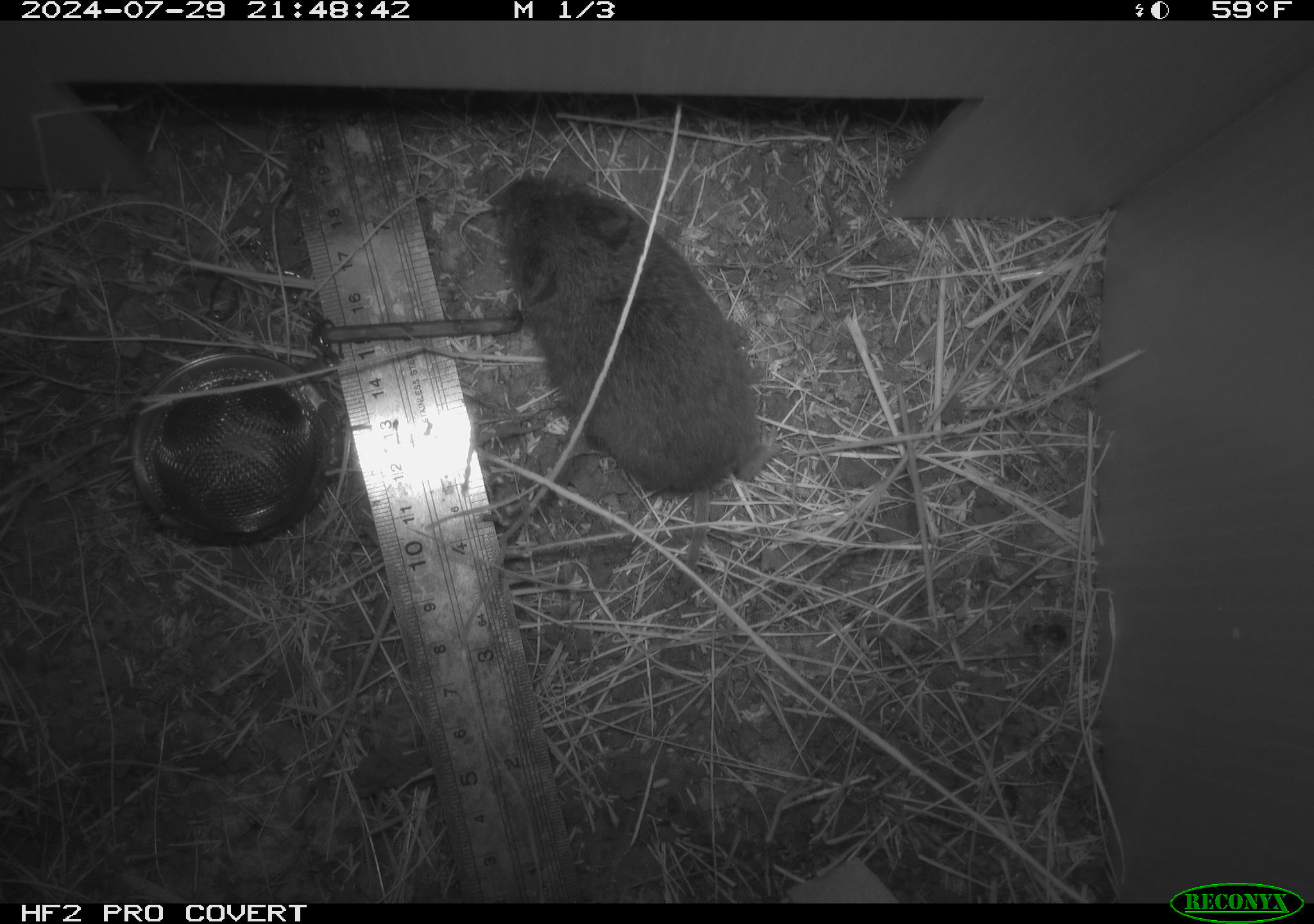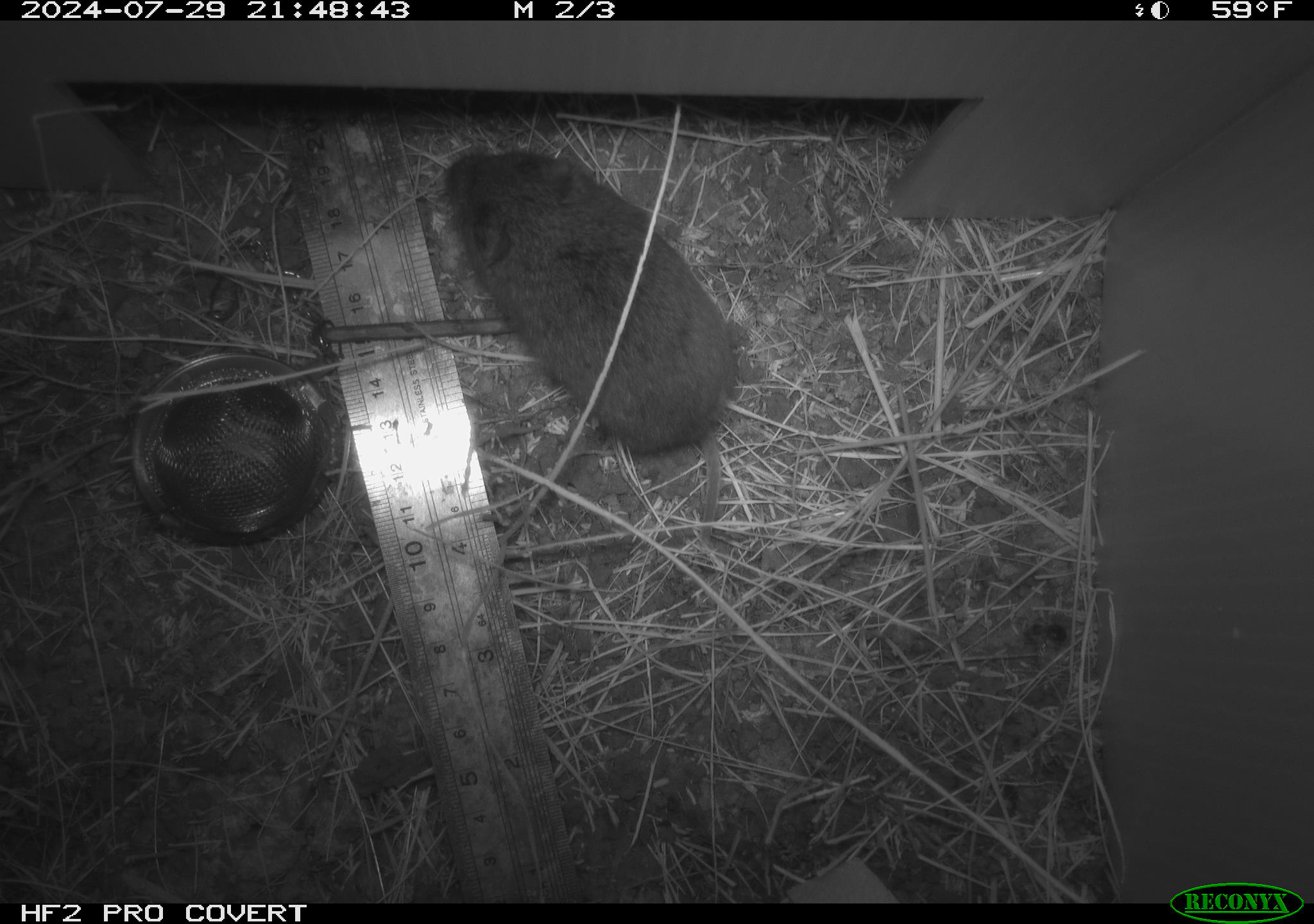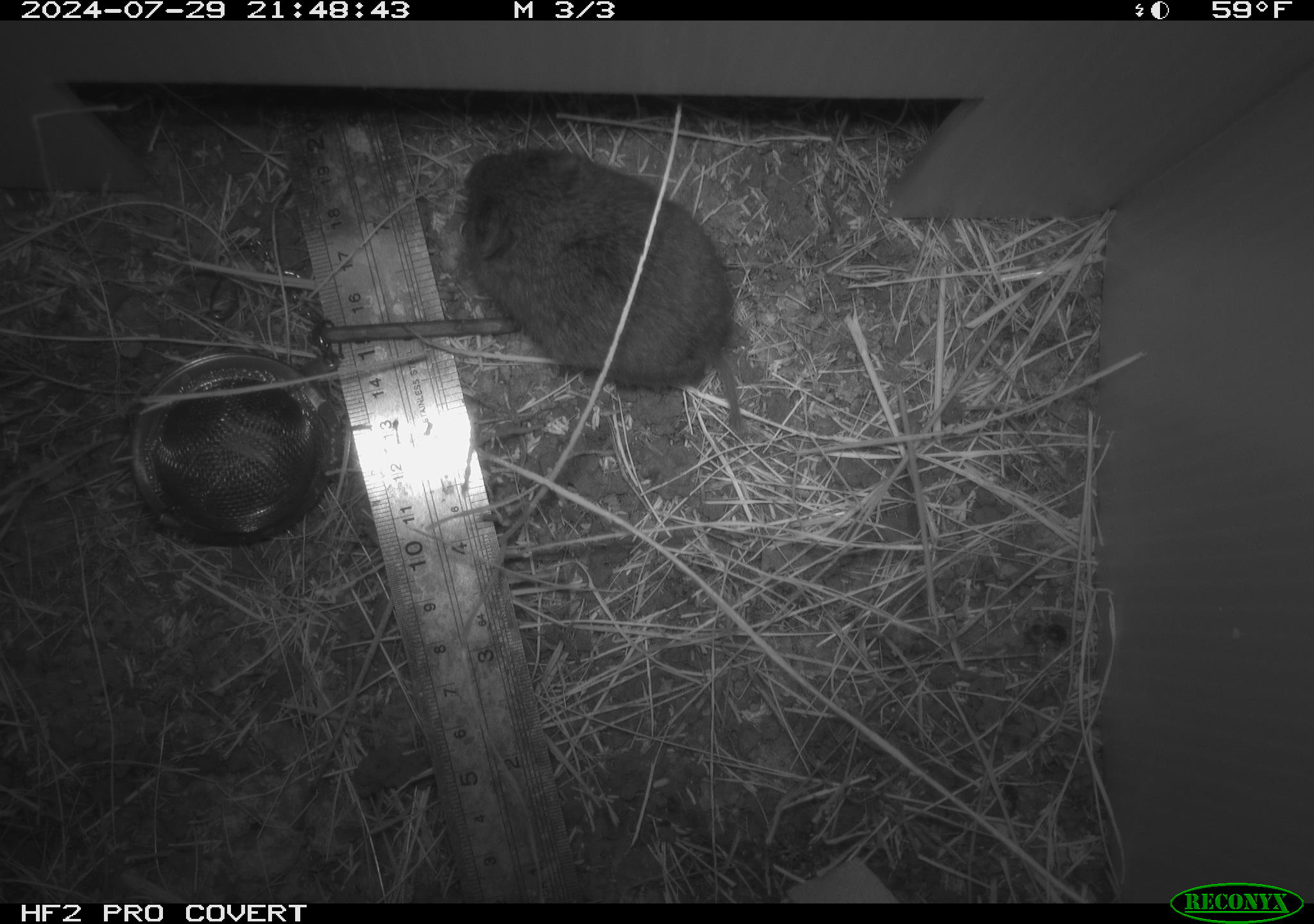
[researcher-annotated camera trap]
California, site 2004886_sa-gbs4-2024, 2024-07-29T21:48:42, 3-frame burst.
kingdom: Animalia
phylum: Chordata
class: Mammalia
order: Rodentia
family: Cricetidae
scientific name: Arvicolinae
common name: voles, lemmings, and muskrats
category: arvicolinae subfamily